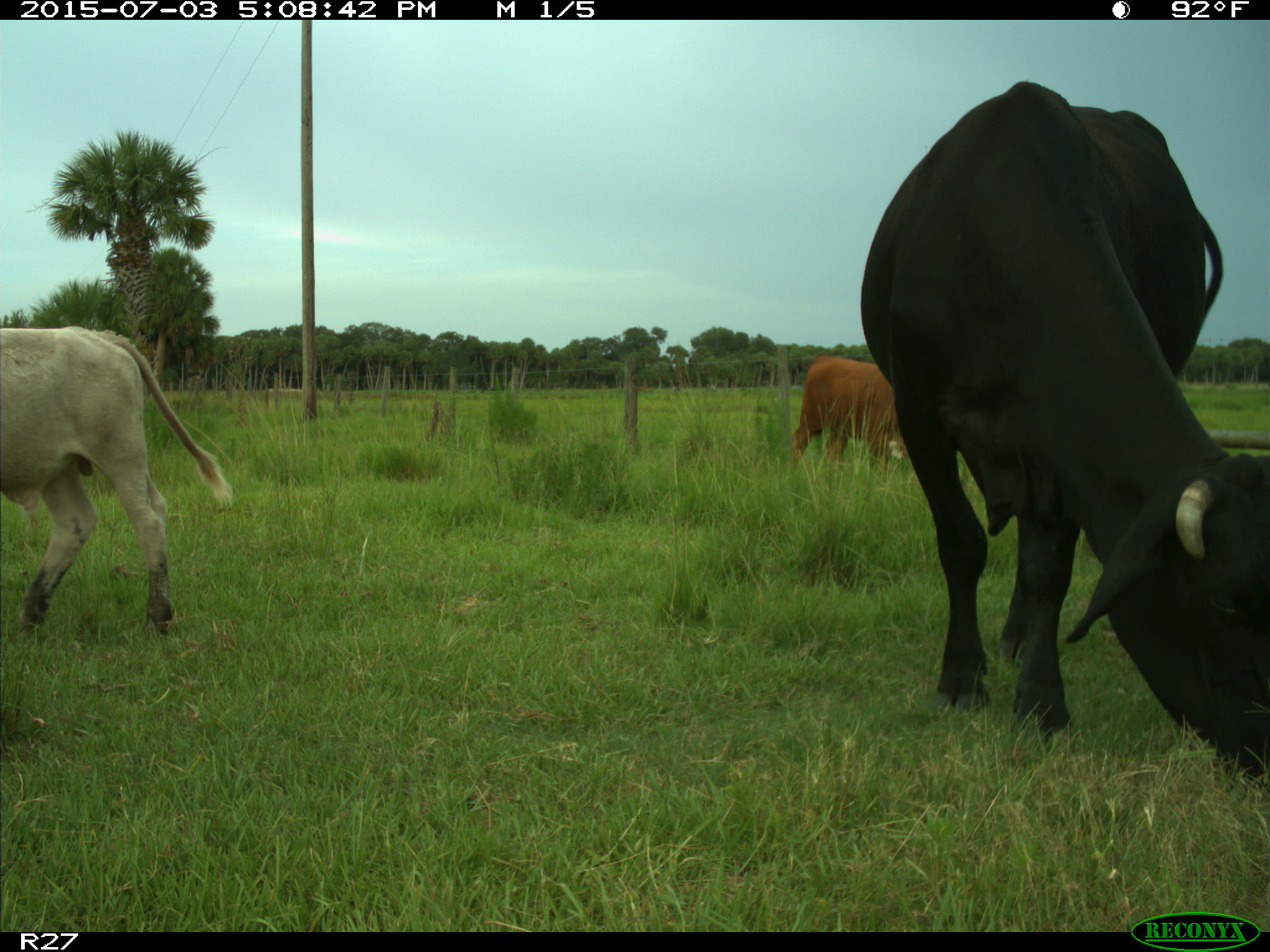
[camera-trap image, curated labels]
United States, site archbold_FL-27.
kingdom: Animalia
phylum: Chordata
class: Mammalia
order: Artiodactyla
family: Bovidae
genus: Bos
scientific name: Bos taurus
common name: domestic cow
Bos taurus (domestic cow).